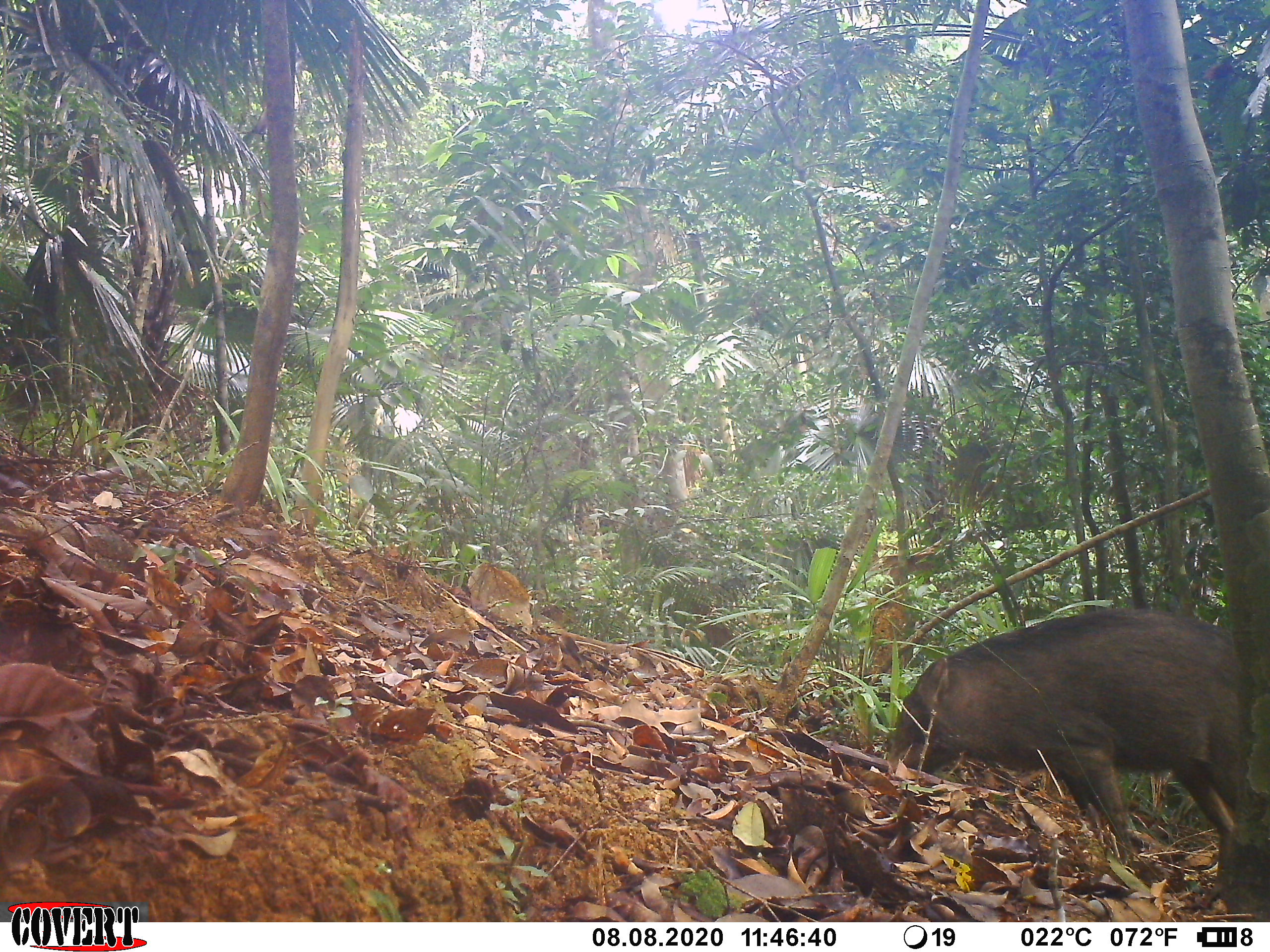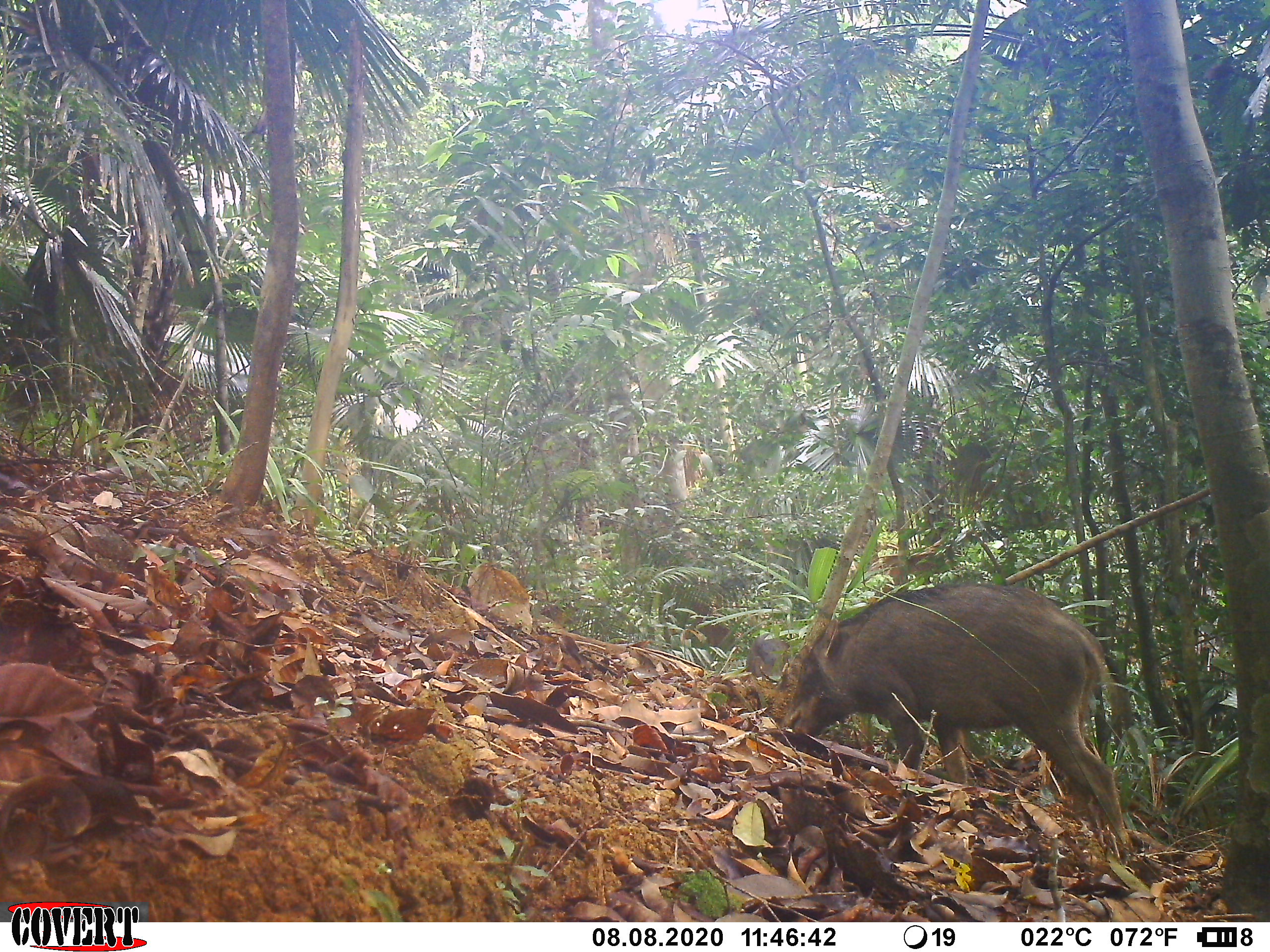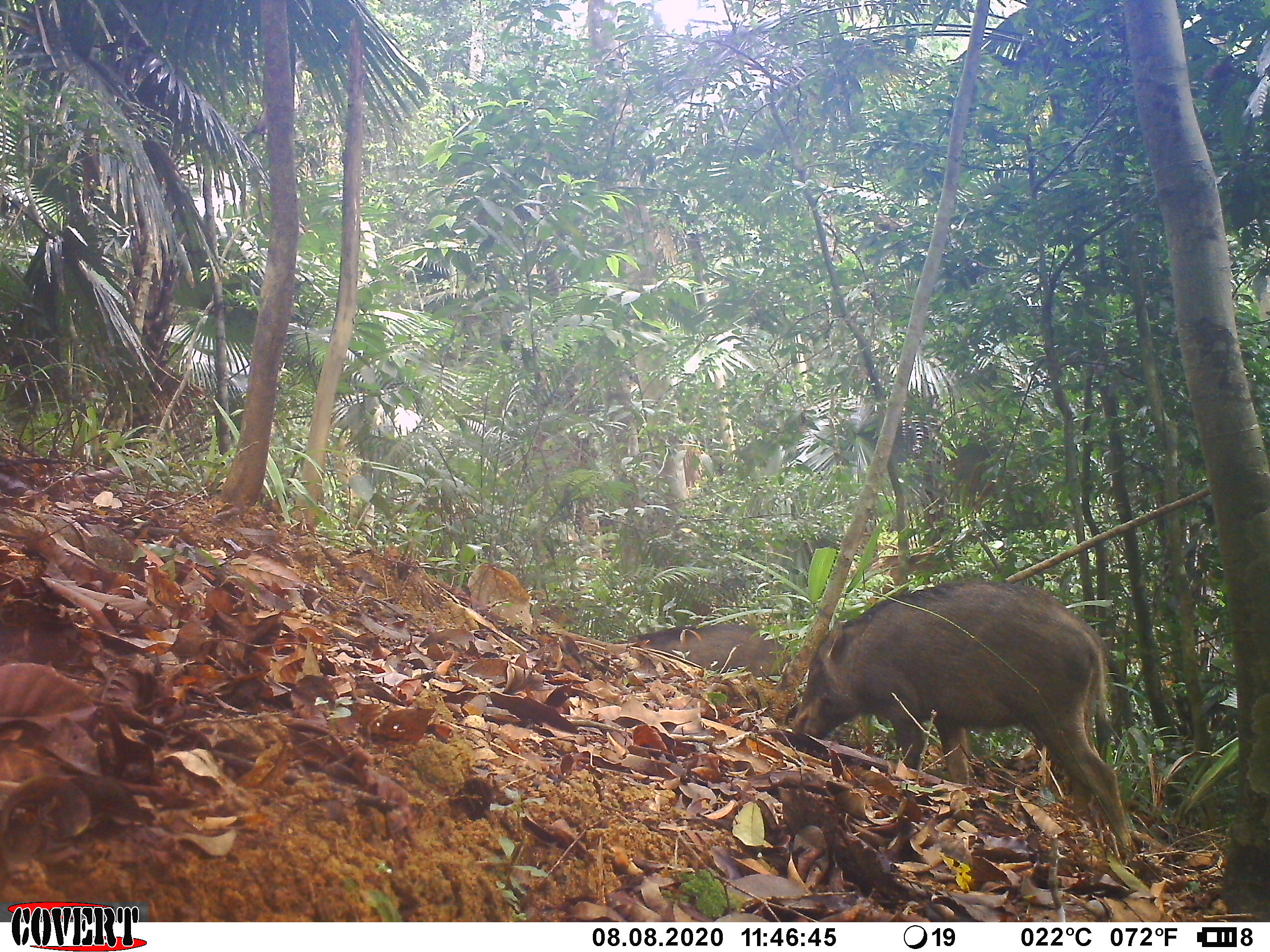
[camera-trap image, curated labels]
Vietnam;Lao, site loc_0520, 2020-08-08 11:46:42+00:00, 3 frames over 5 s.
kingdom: Animalia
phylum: Chordata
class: Mammalia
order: Artiodactyla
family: Suidae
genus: Sus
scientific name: Sus scrofa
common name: eurasian wild pig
Eurasian wild pig (Sus scrofa). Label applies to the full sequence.